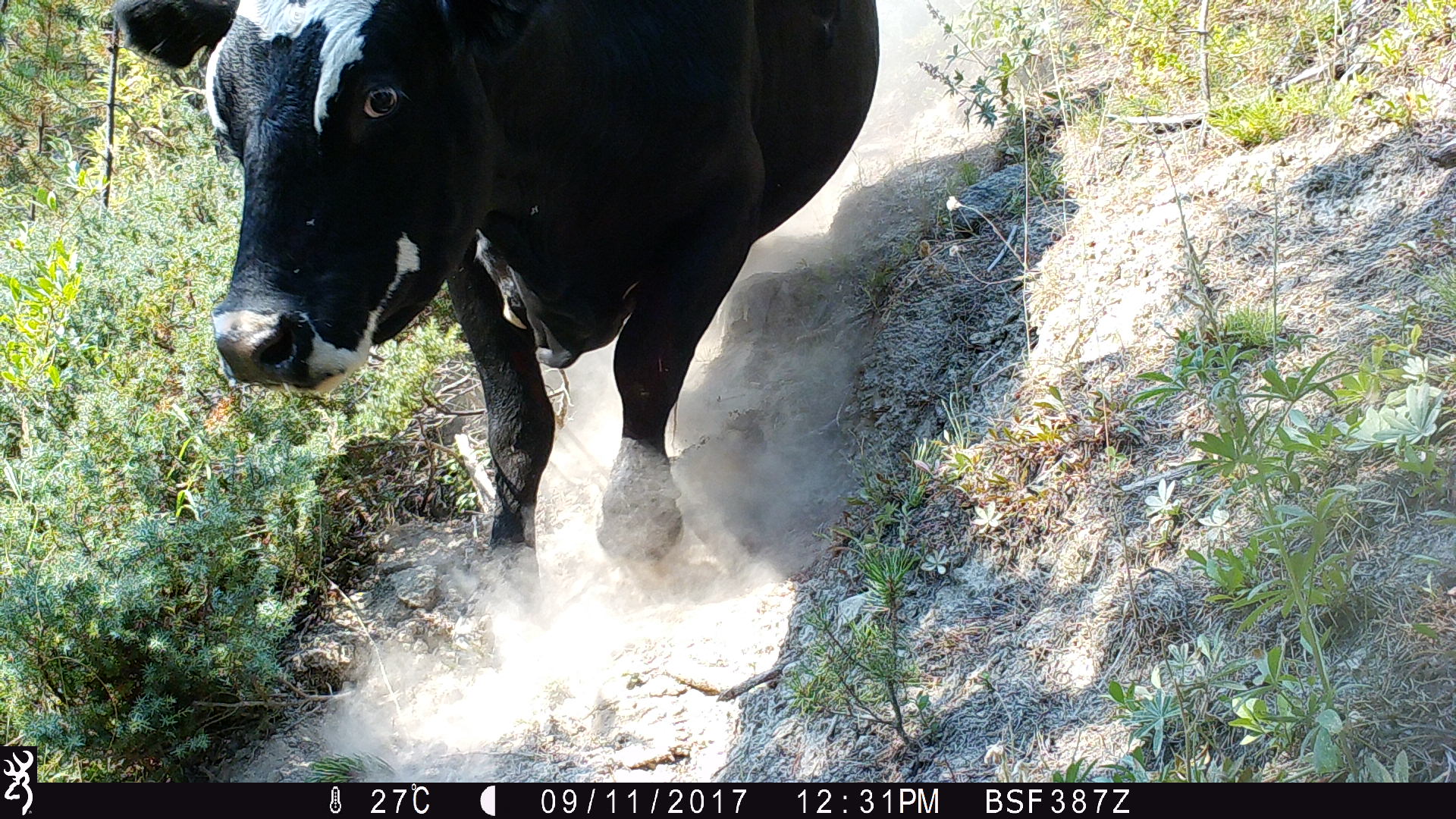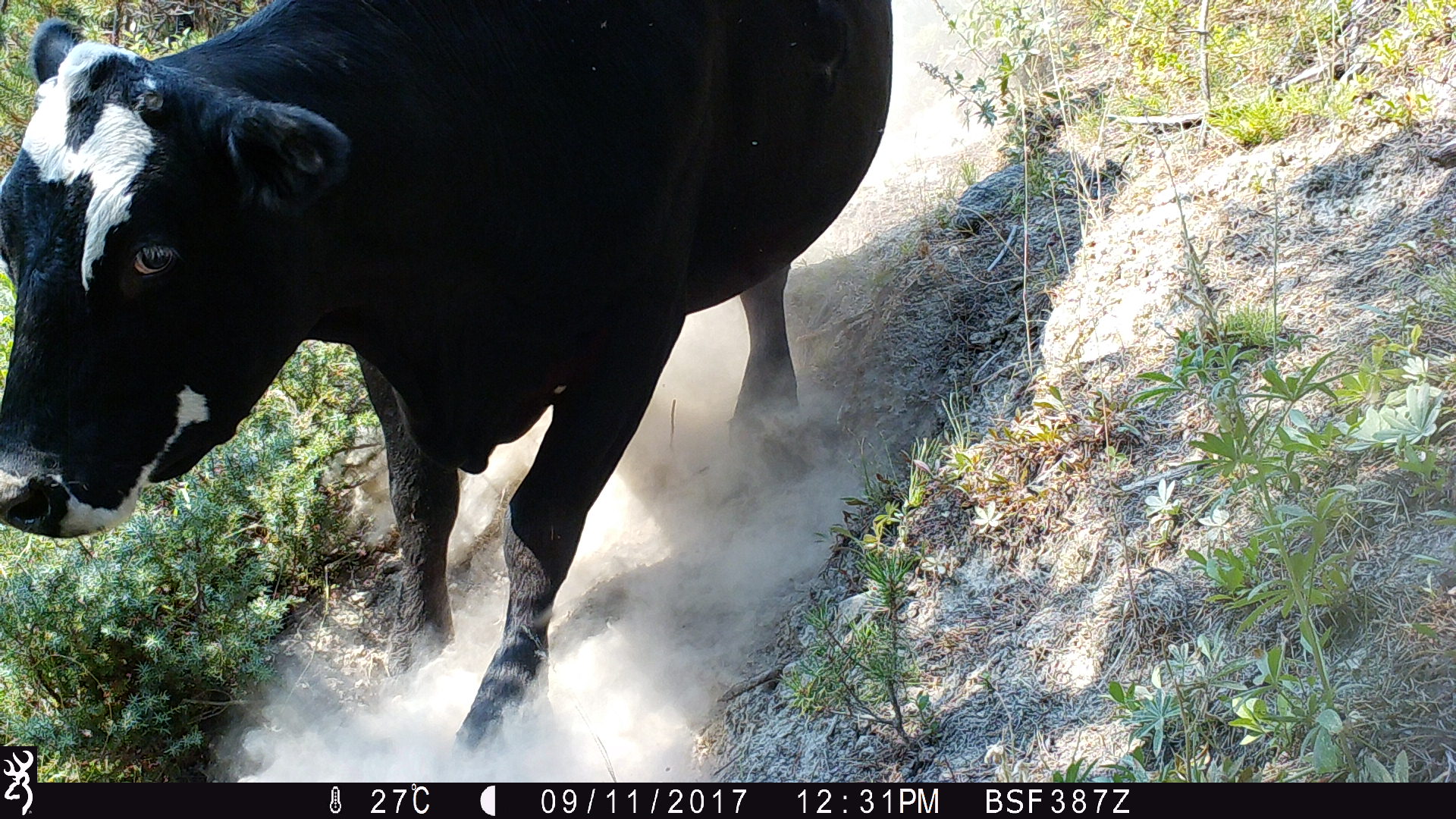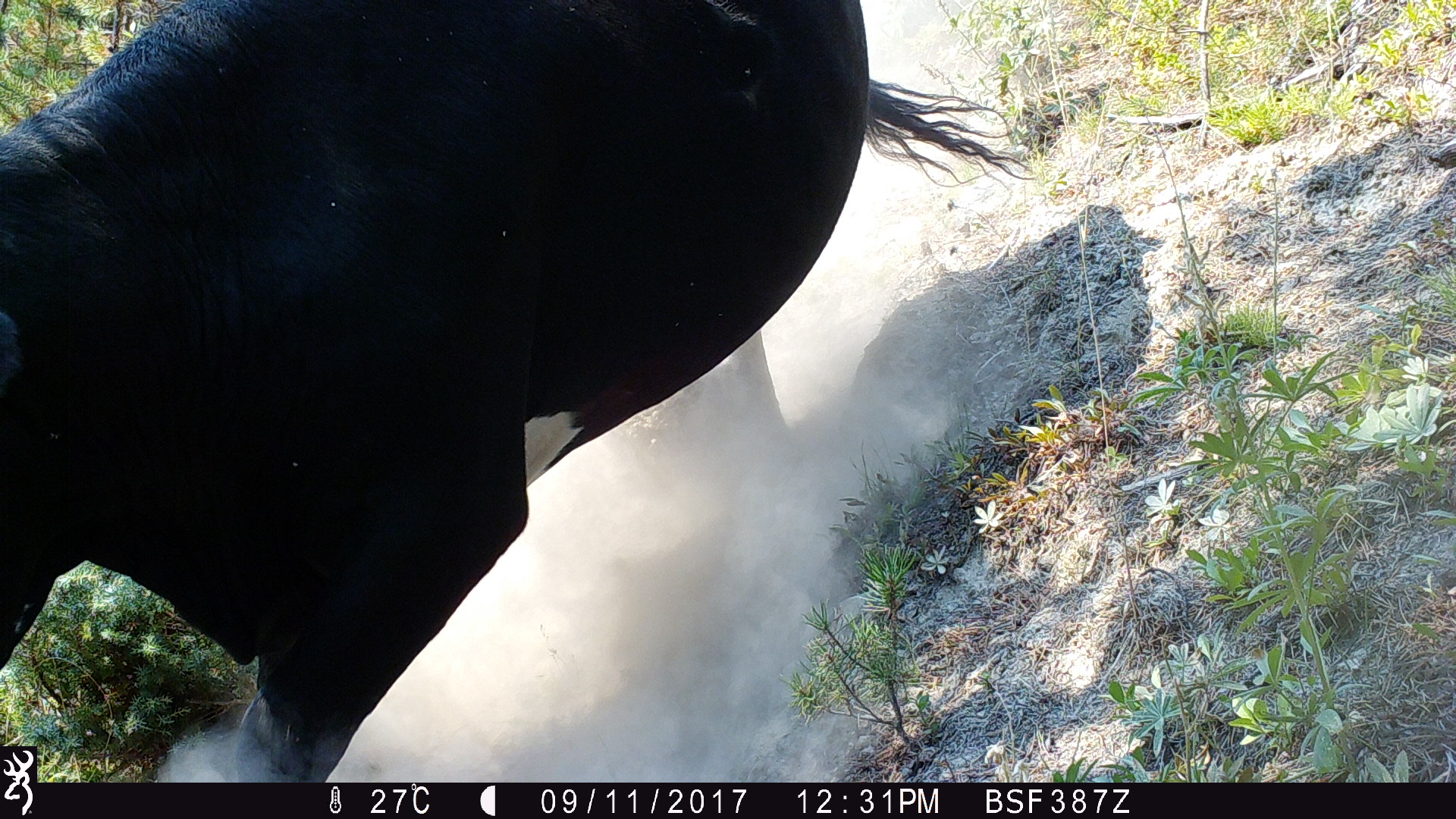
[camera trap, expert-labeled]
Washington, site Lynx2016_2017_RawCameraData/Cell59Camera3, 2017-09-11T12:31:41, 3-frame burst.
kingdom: Animalia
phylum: Chordata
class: Mammalia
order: Artiodactyla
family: Bovidae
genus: Bos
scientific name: Bos taurus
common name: domestic cattle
Domestic cattle (Bos taurus). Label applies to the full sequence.